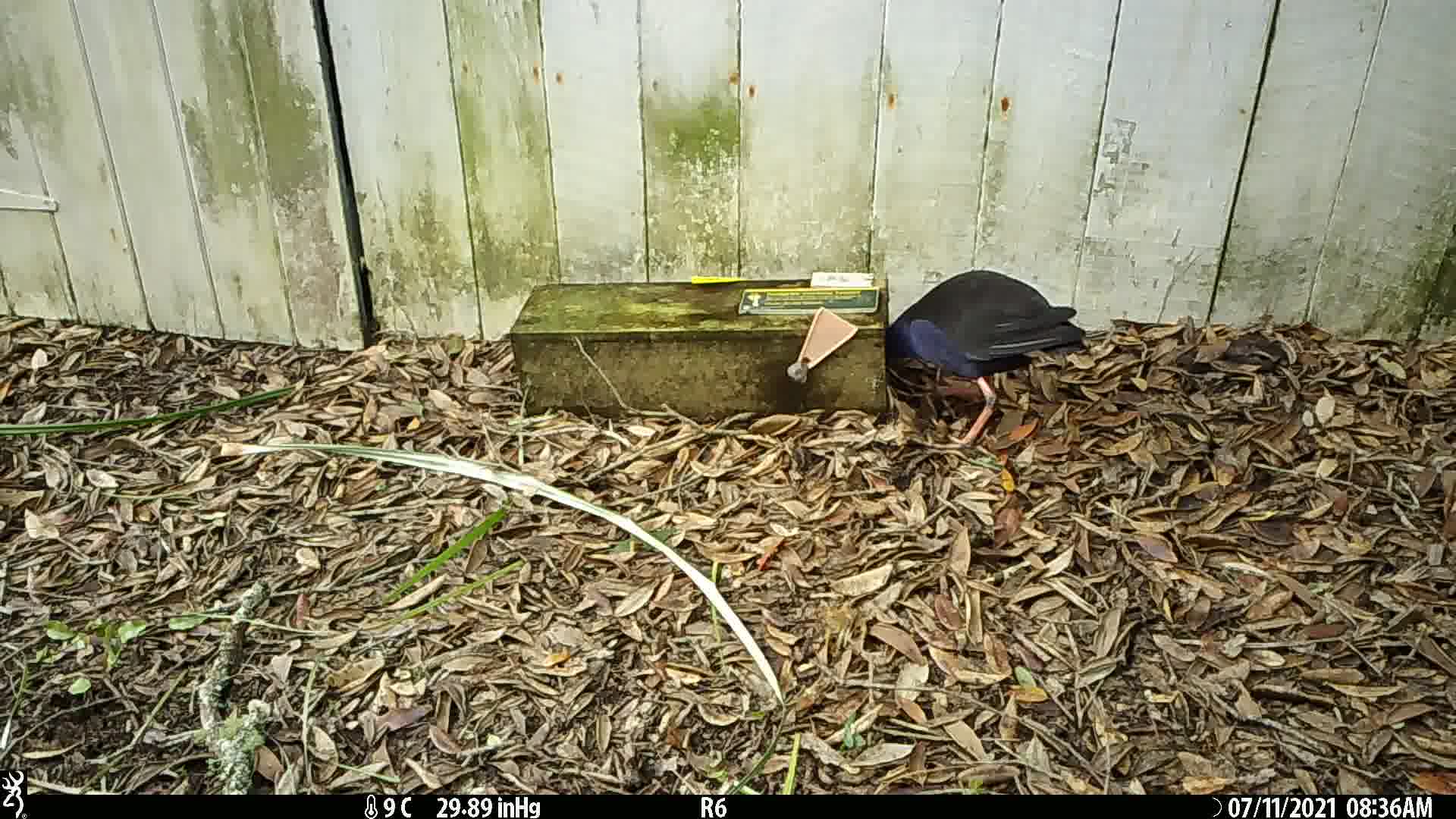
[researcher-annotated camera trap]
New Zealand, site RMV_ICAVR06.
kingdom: Animalia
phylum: Chordata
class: Aves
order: Gruiformes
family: Rallidae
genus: Porphyrio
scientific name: Porphyrio melanotus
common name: australasian swamphen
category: pukeko